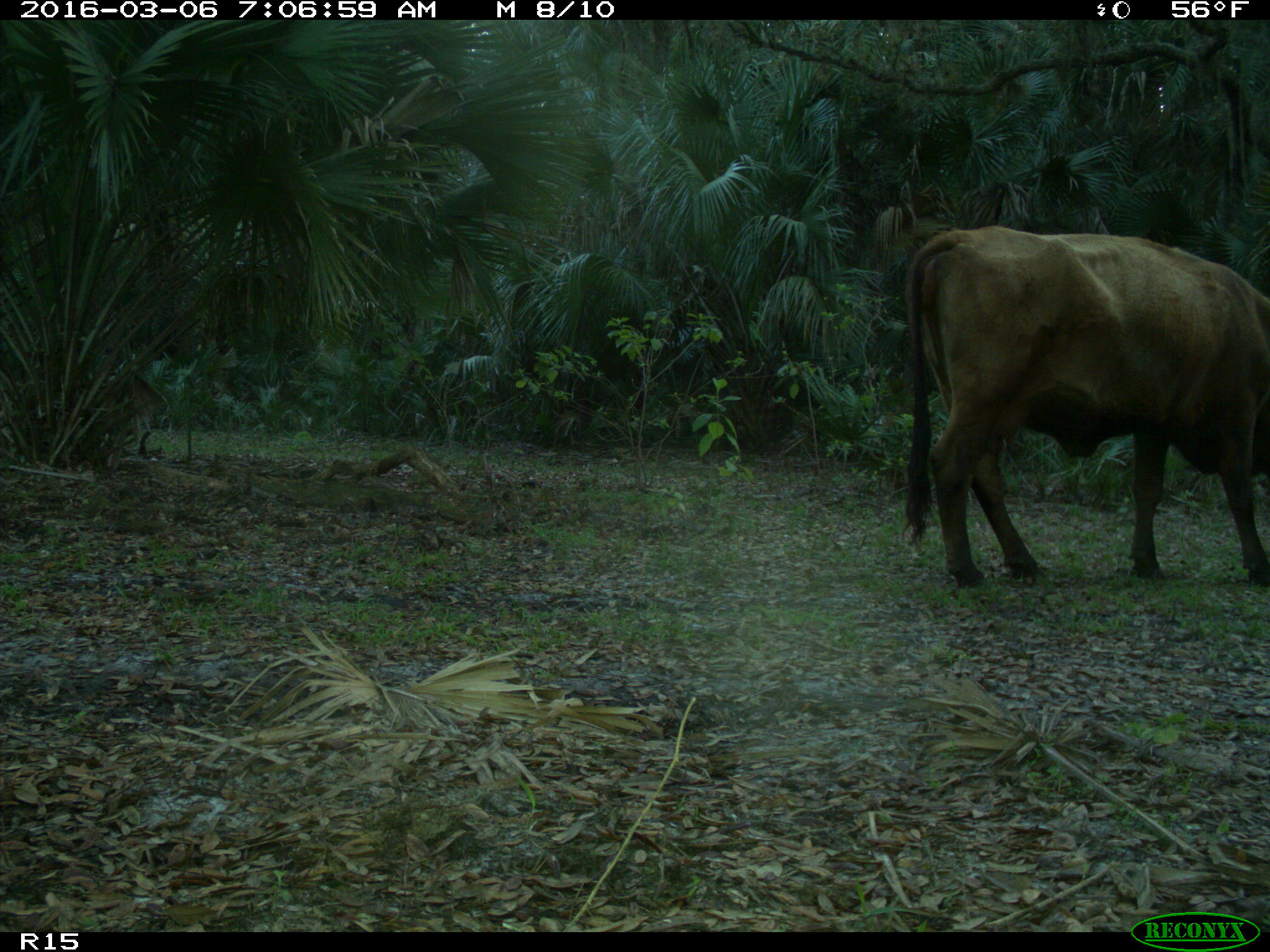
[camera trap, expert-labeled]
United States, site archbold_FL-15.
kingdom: Animalia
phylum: Chordata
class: Mammalia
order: Artiodactyla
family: Bovidae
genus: Bos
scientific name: Bos taurus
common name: domestic cow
Bos taurus (domestic cow).